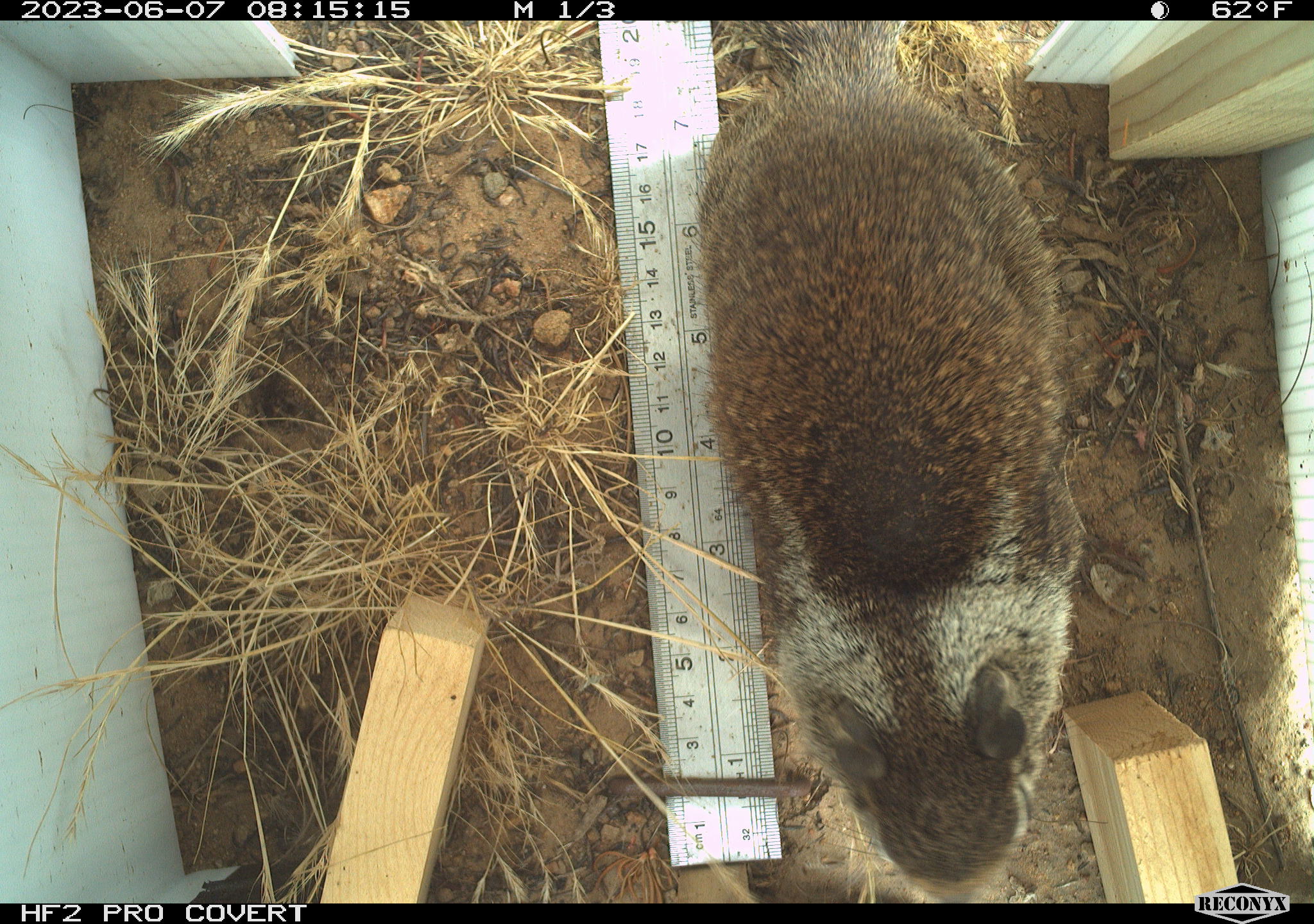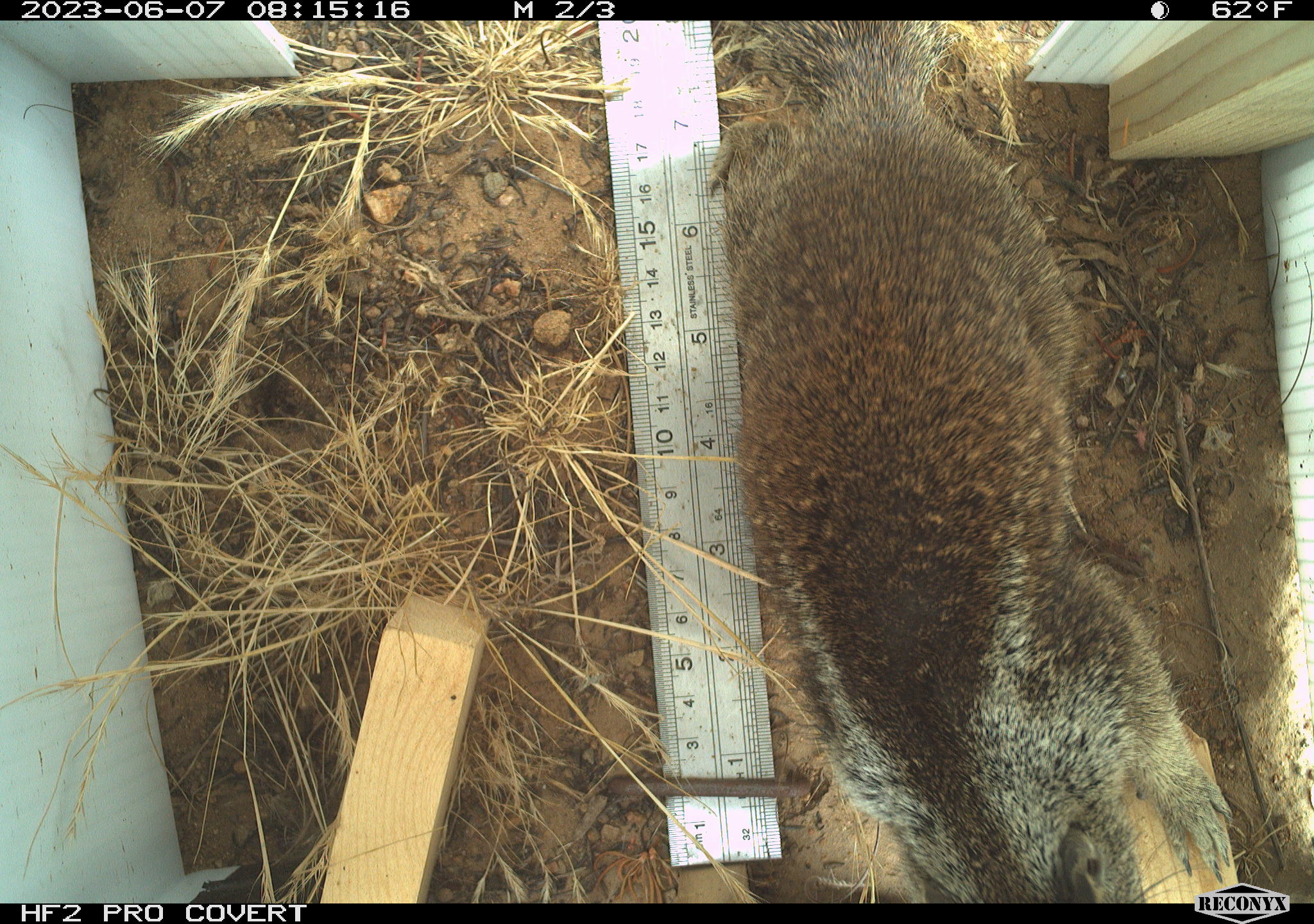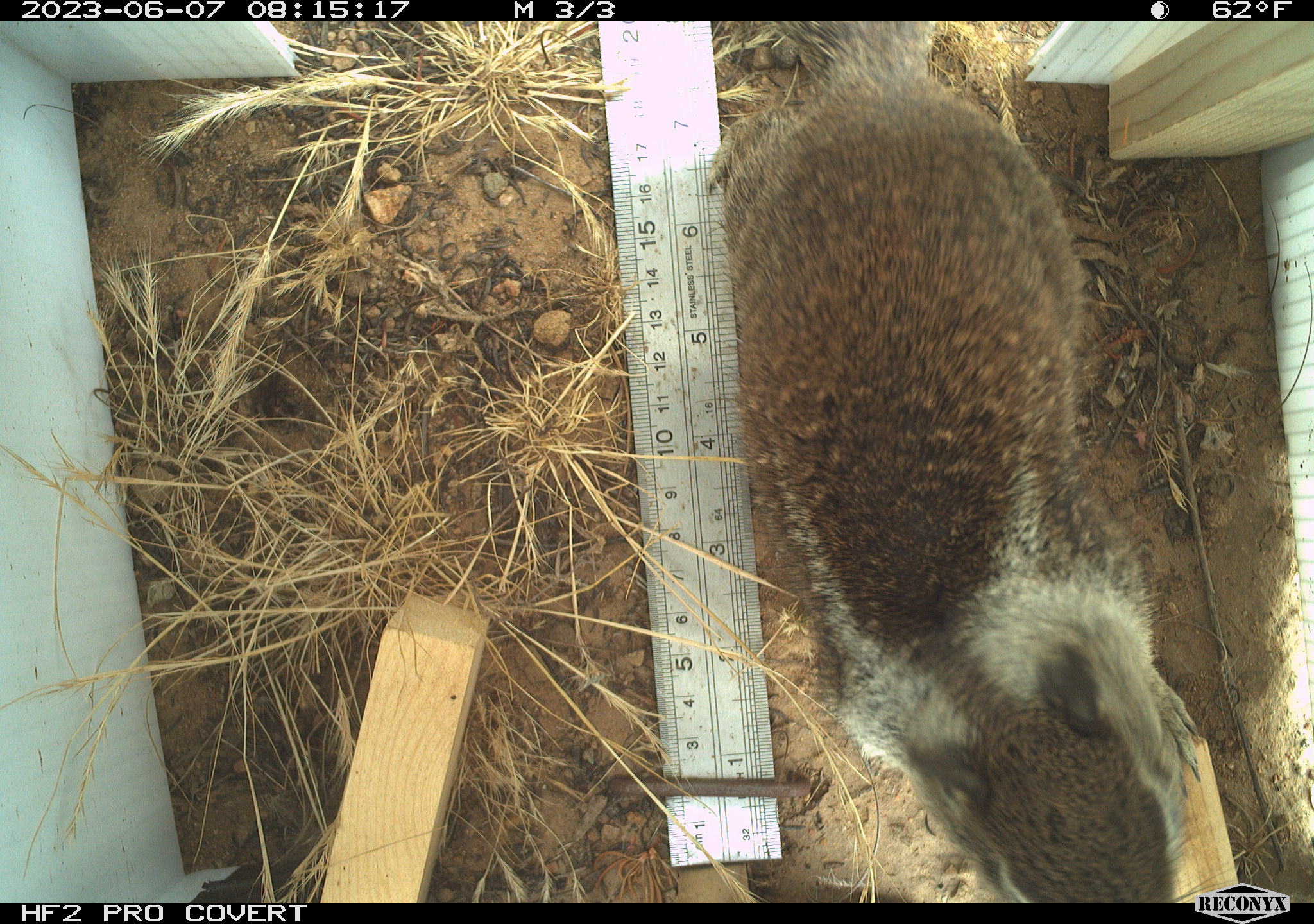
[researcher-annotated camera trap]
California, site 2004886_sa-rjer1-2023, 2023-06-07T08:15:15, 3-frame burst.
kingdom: Animalia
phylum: Chordata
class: Mammalia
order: Rodentia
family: Sciuridae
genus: Otospermophilus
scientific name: Otospermophilus beecheyi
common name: california ground squirrel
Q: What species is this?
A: California ground squirrel (Otospermophilus beecheyi).